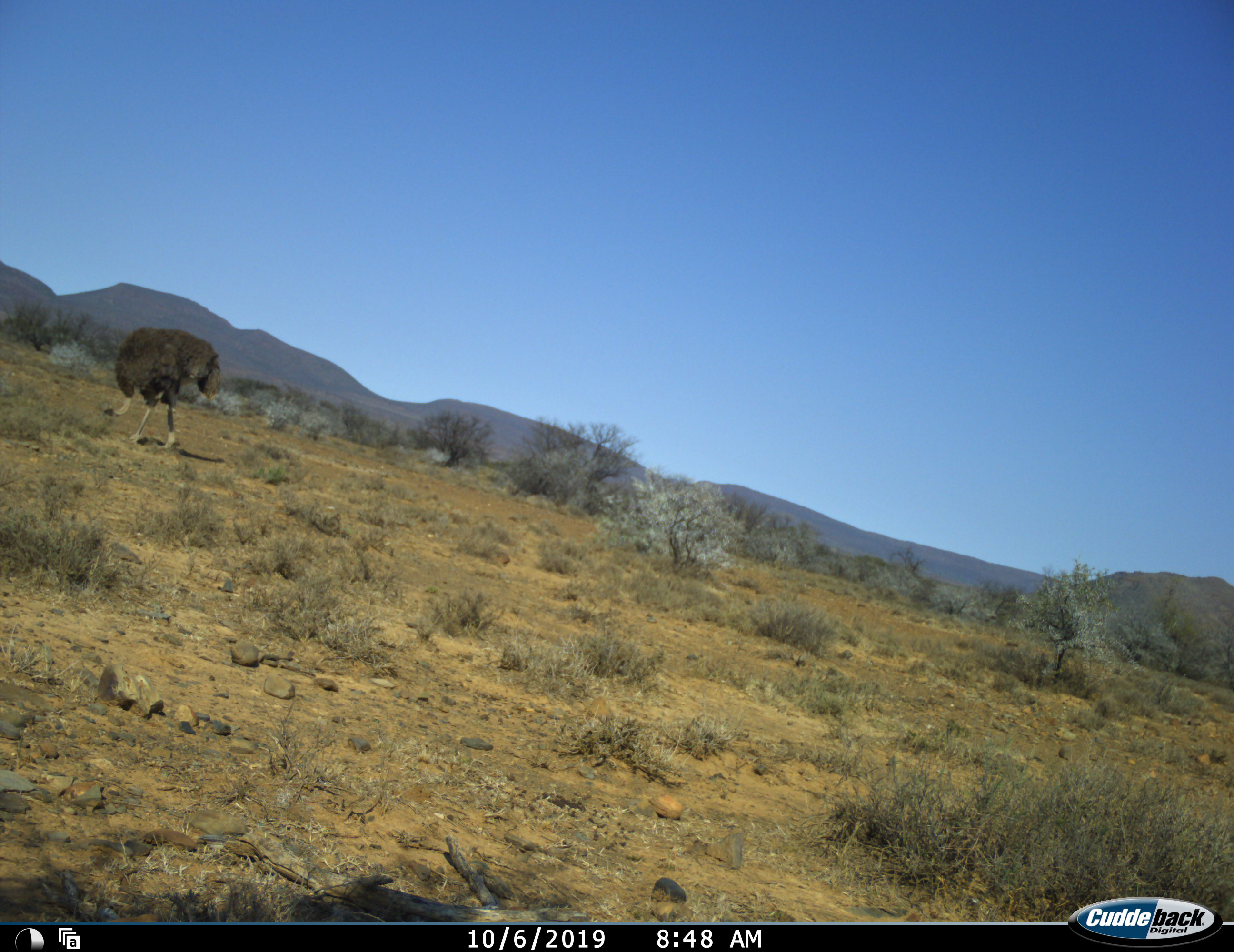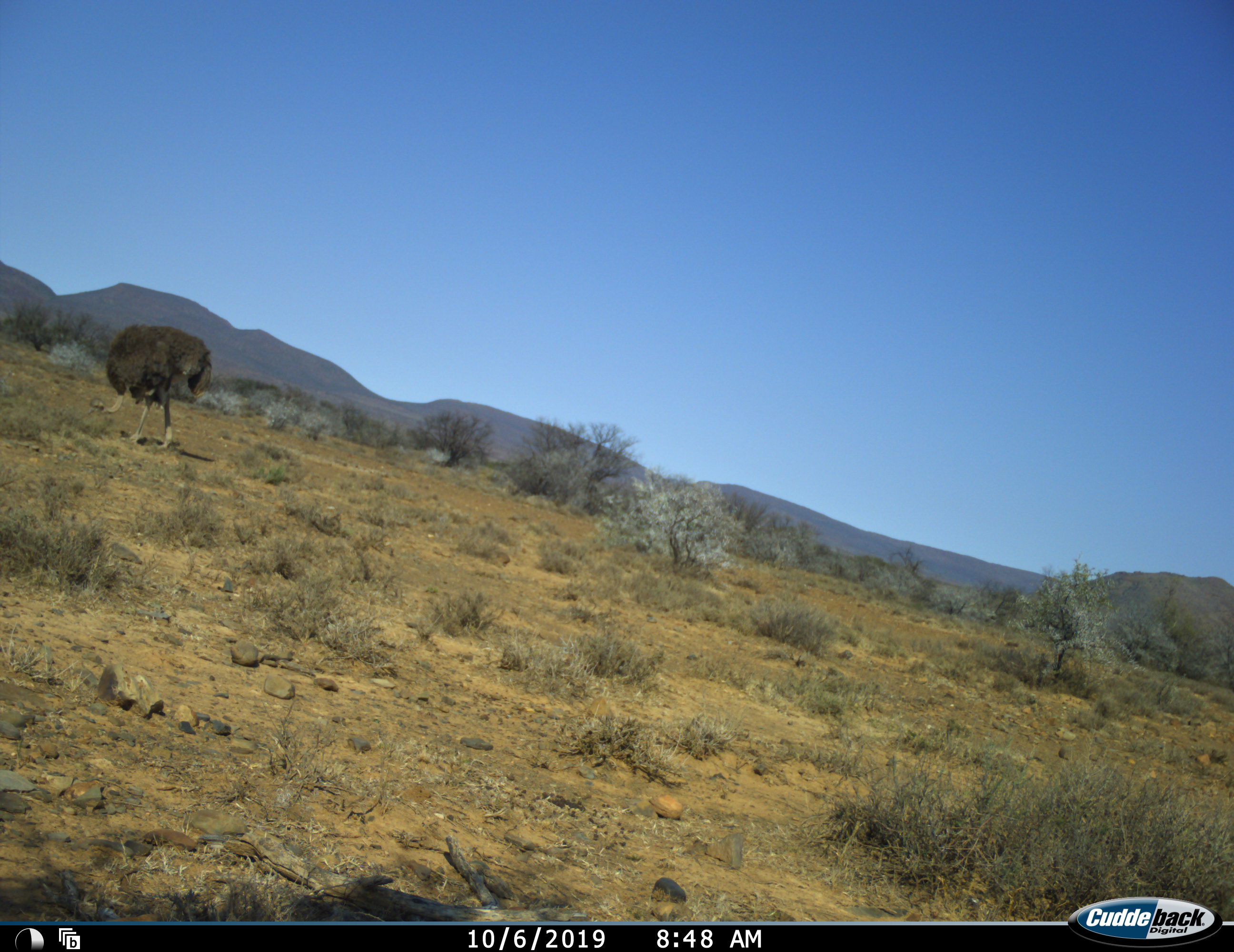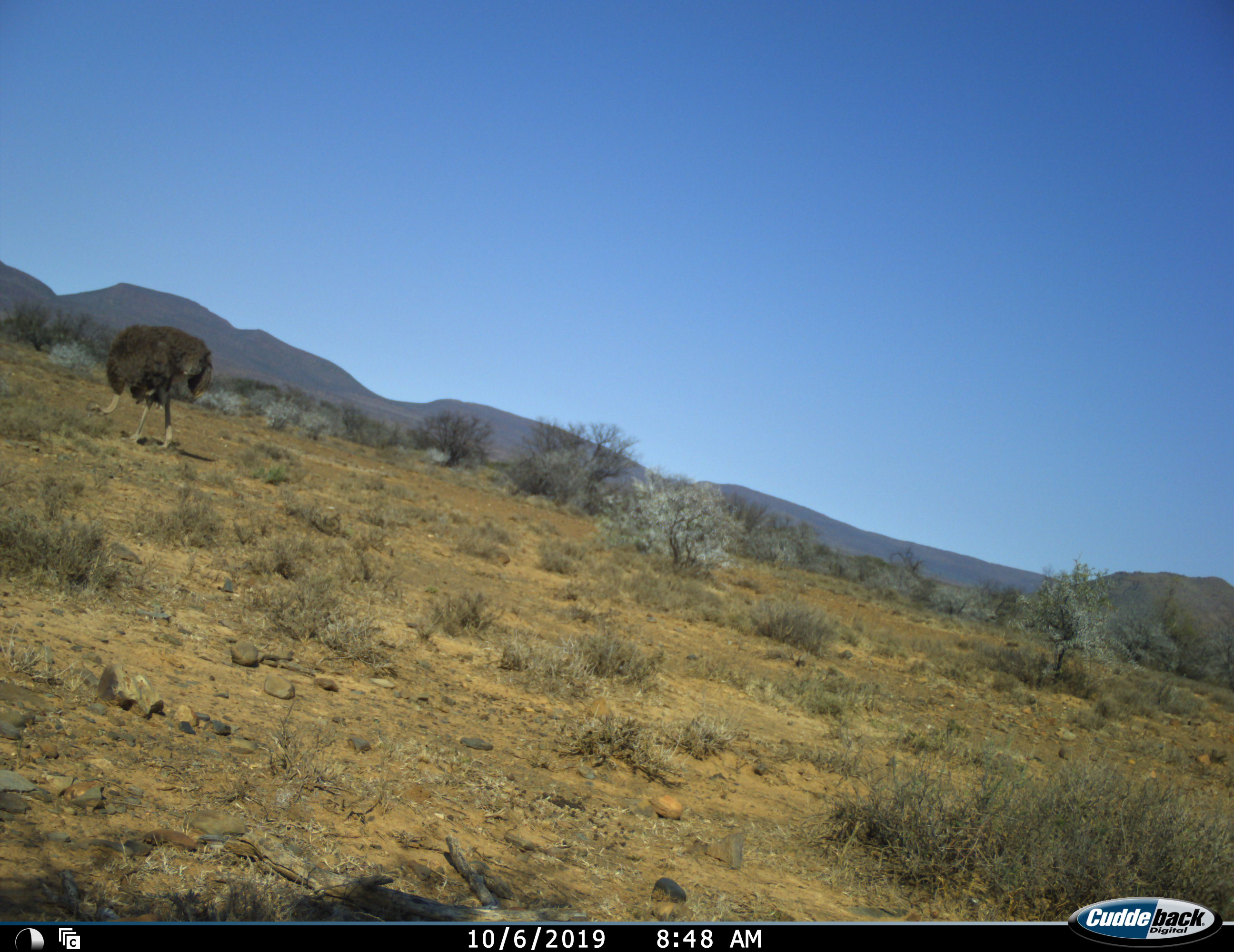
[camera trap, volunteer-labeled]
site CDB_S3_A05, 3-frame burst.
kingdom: Animalia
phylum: Chordata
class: Aves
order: Struthioniformes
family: Struthionidae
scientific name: Struthionidae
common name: ostrich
Ostrich (Struthionidae), count 1. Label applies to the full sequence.